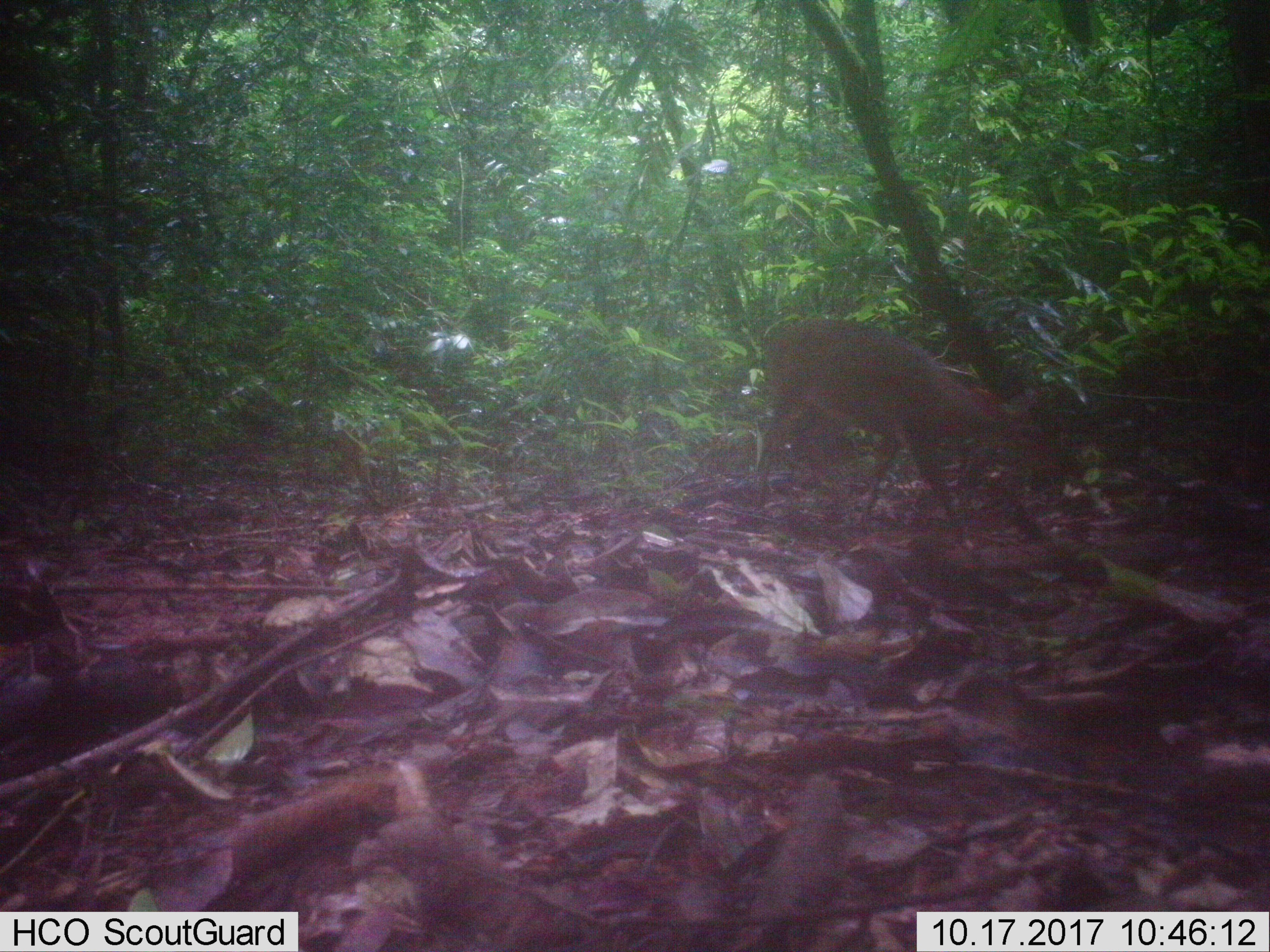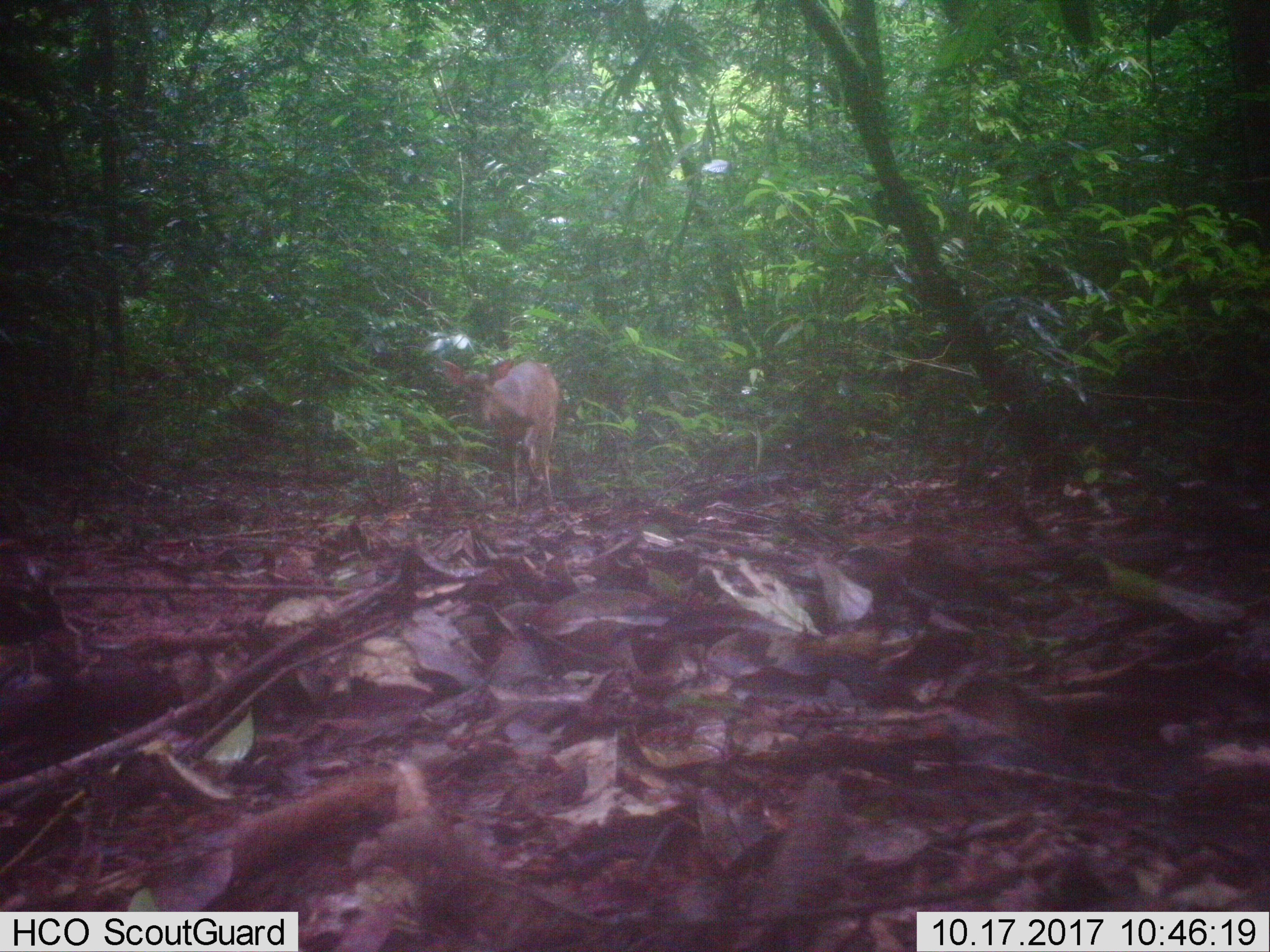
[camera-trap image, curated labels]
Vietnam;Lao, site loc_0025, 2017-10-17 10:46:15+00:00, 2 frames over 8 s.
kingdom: Animalia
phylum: Chordata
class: Mammalia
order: Artiodactyla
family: Cervidae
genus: Muntiacus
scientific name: Muntiacus vuquangensis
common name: large-antlered muntjac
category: large antlered muntjac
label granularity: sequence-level